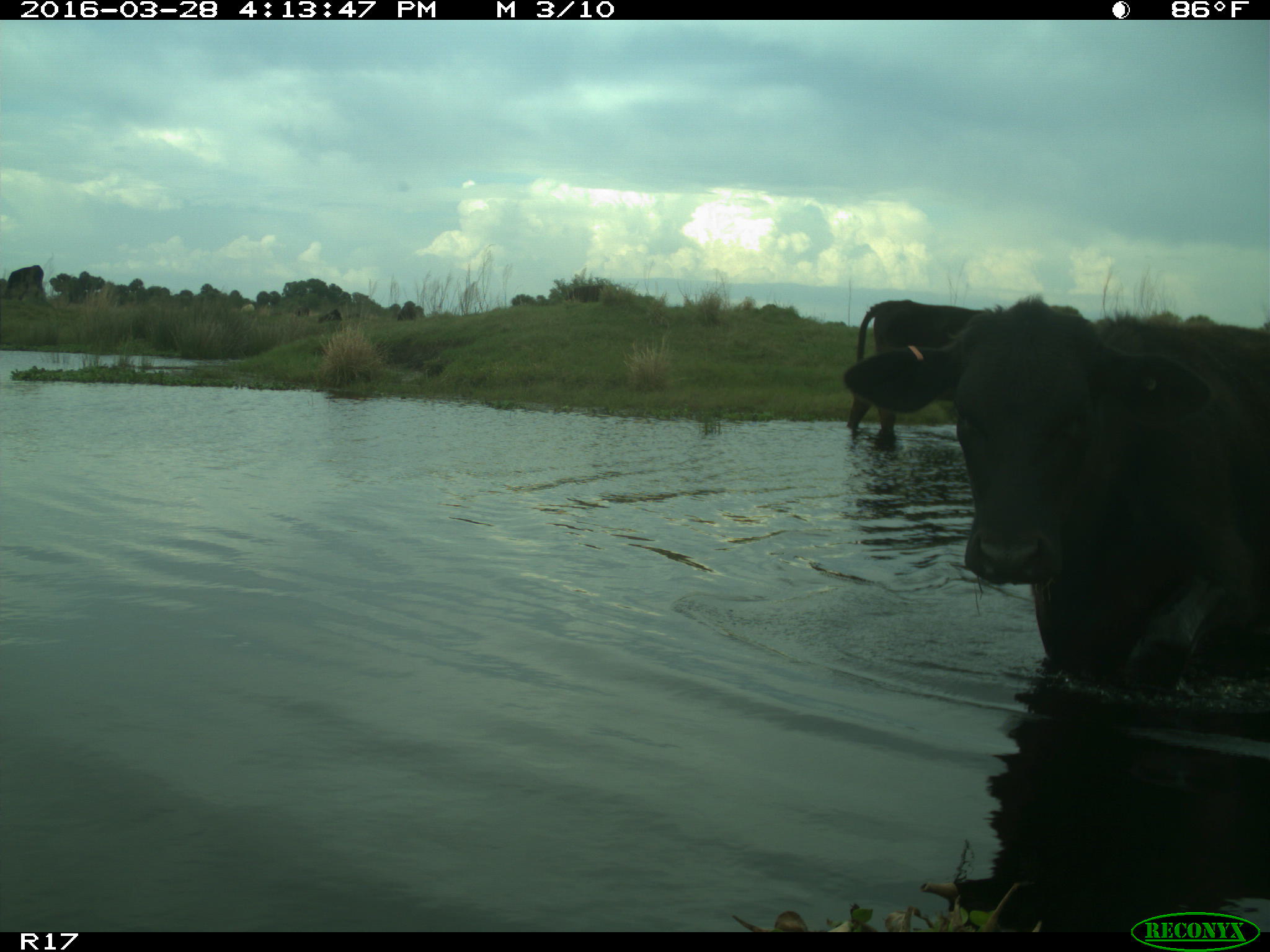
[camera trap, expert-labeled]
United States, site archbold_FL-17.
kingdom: Animalia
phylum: Chordata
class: Mammalia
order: Artiodactyla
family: Bovidae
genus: Bos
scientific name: Bos taurus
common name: domestic cow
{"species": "Bos taurus (domestic cow)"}